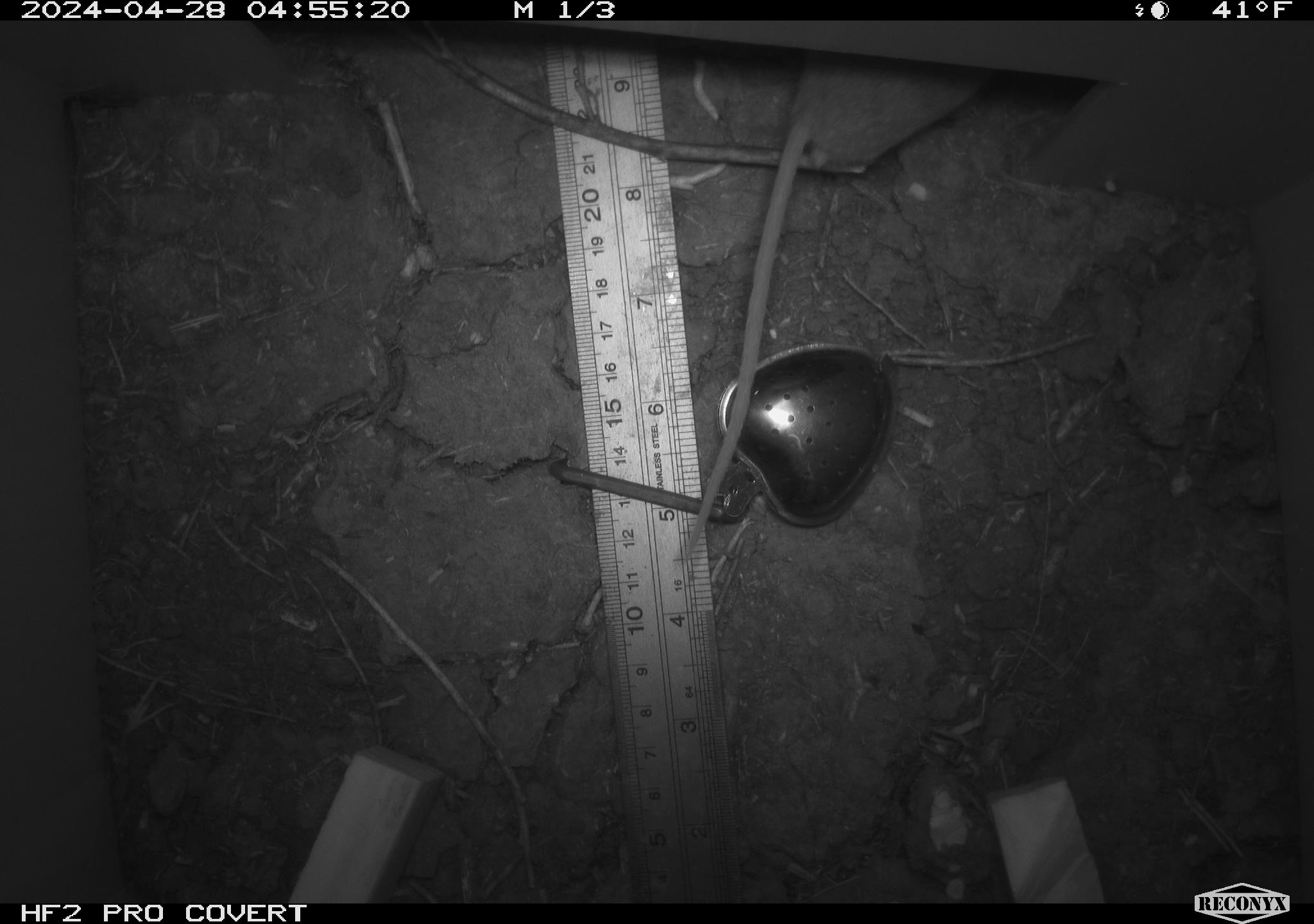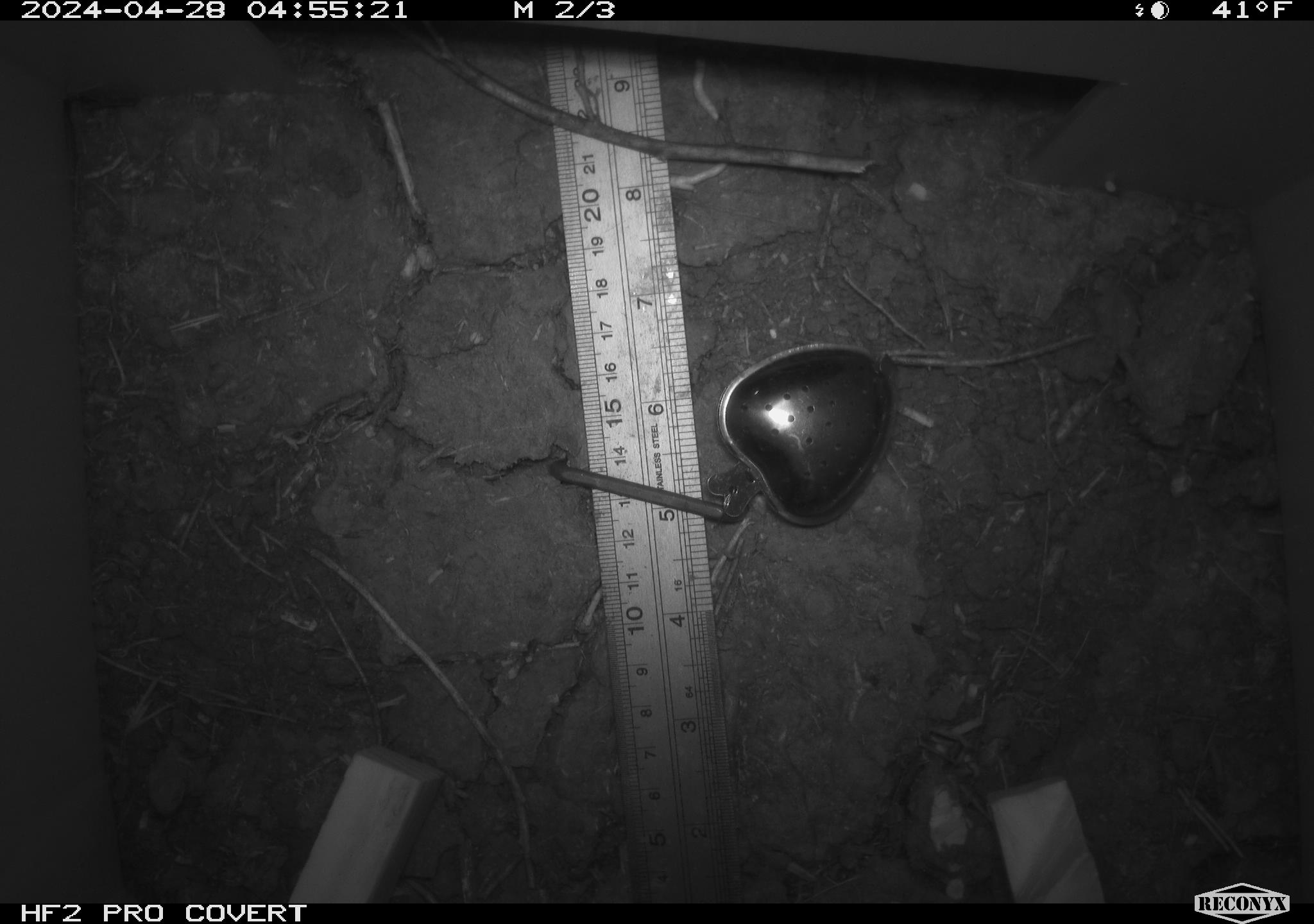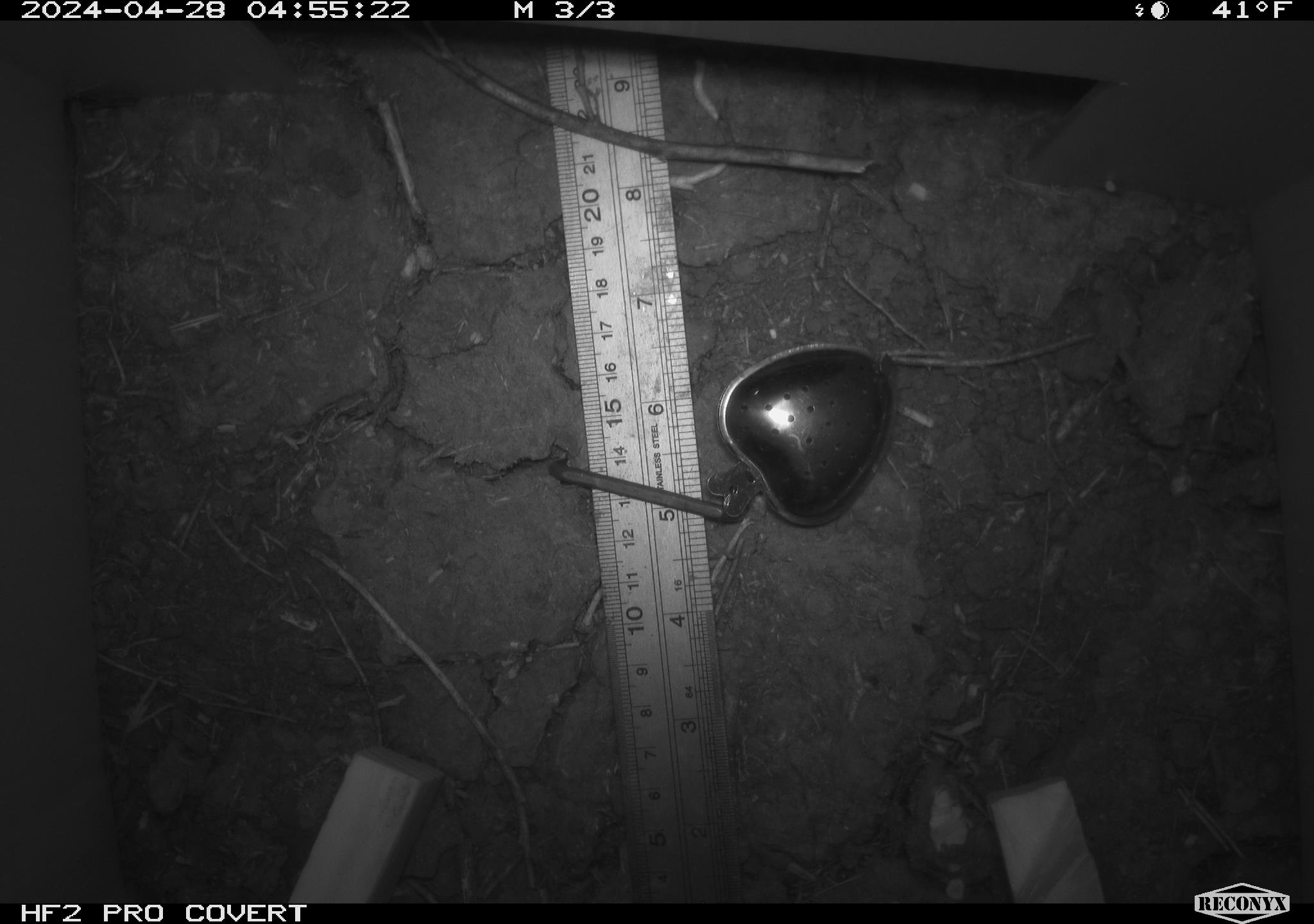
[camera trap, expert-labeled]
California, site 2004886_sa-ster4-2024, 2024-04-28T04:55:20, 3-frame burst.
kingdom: Animalia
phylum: Chordata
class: Mammalia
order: Rodentia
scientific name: Rodentia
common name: mouse species